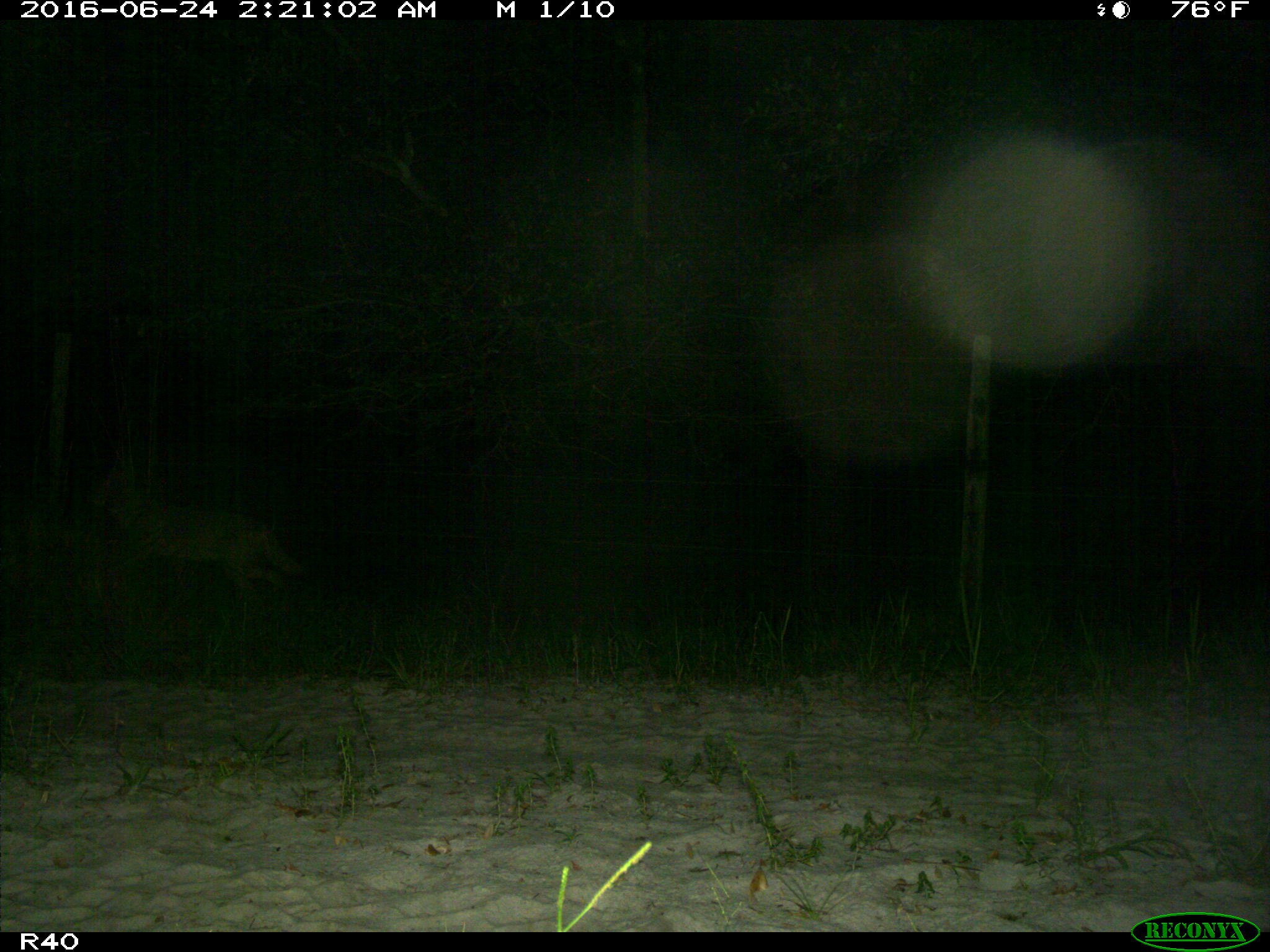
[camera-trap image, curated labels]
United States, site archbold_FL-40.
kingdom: Animalia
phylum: Chordata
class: Mammalia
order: Carnivora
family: Canidae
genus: Canis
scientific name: Canis latrans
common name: coyote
Canis latrans (coyote).